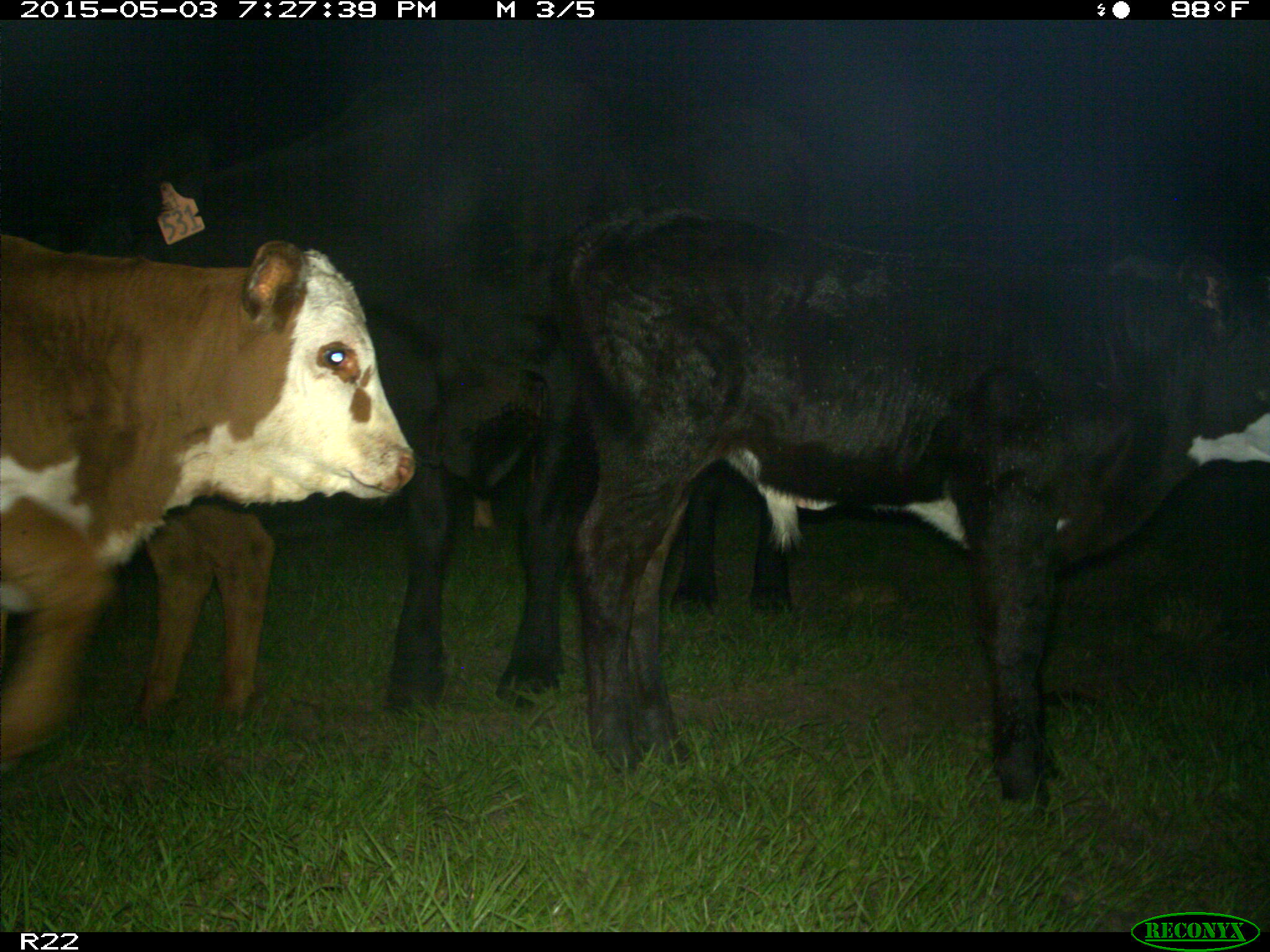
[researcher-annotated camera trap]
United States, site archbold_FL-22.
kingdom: Animalia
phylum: Chordata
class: Mammalia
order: Artiodactyla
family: Bovidae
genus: Bos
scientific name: Bos taurus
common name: domestic cow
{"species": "Bos taurus (domestic cow)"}